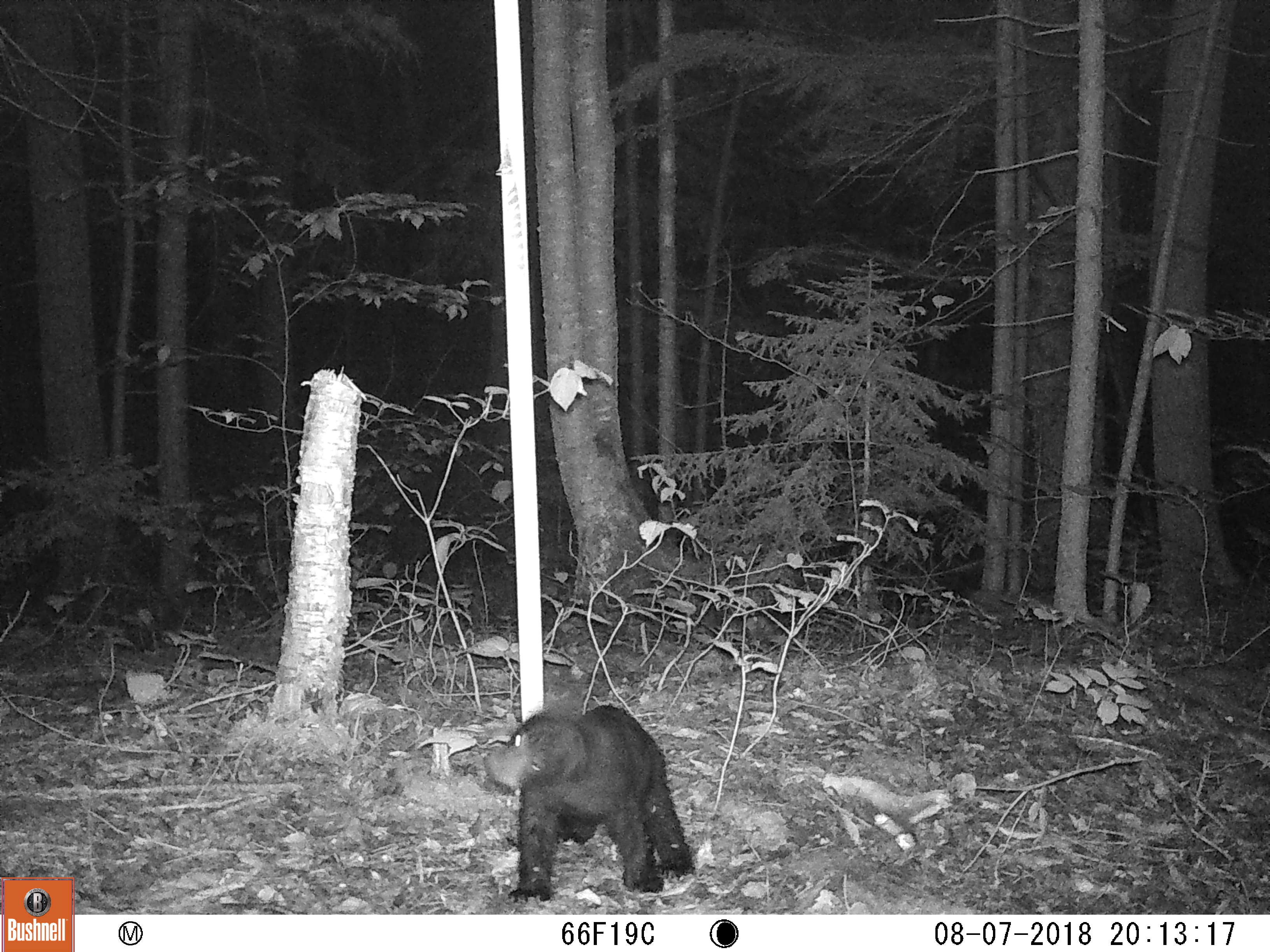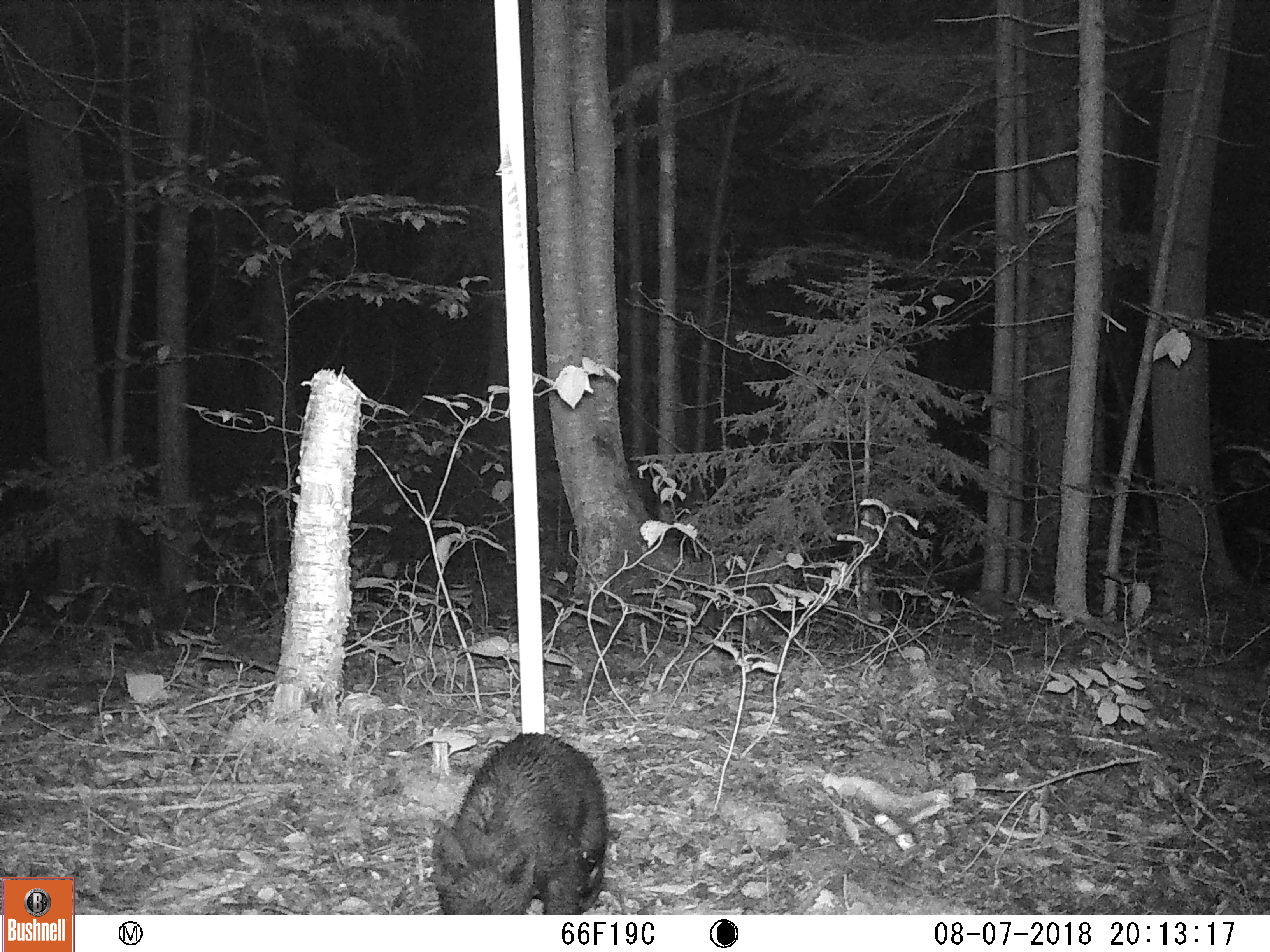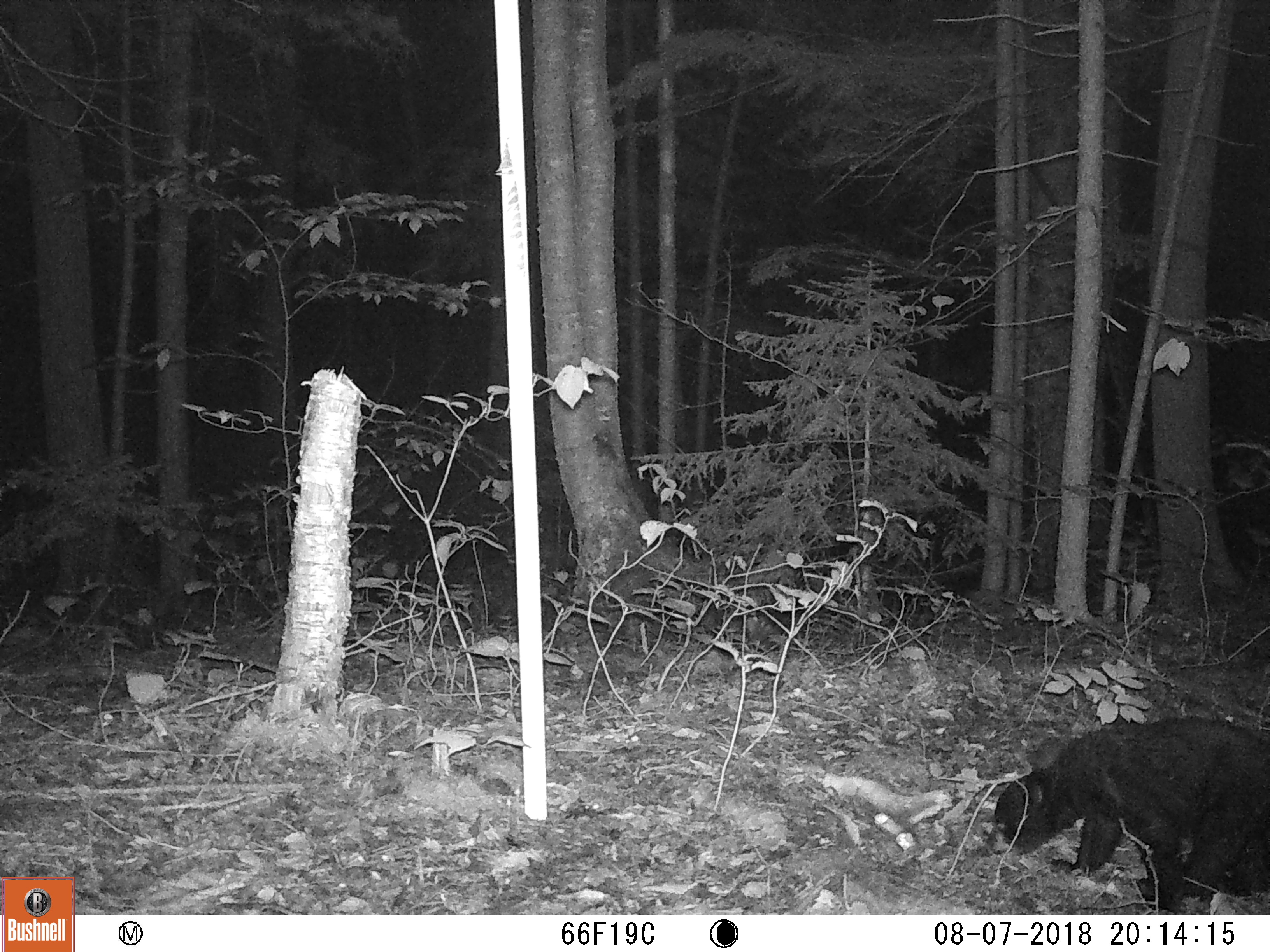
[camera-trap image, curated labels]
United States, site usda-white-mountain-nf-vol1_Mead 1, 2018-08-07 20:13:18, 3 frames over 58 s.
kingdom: Animalia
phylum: Chordata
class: Mammalia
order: Carnivora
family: Ursidae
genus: Ursus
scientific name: Ursus americanus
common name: black bear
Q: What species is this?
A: Black bear (Ursus americanus).